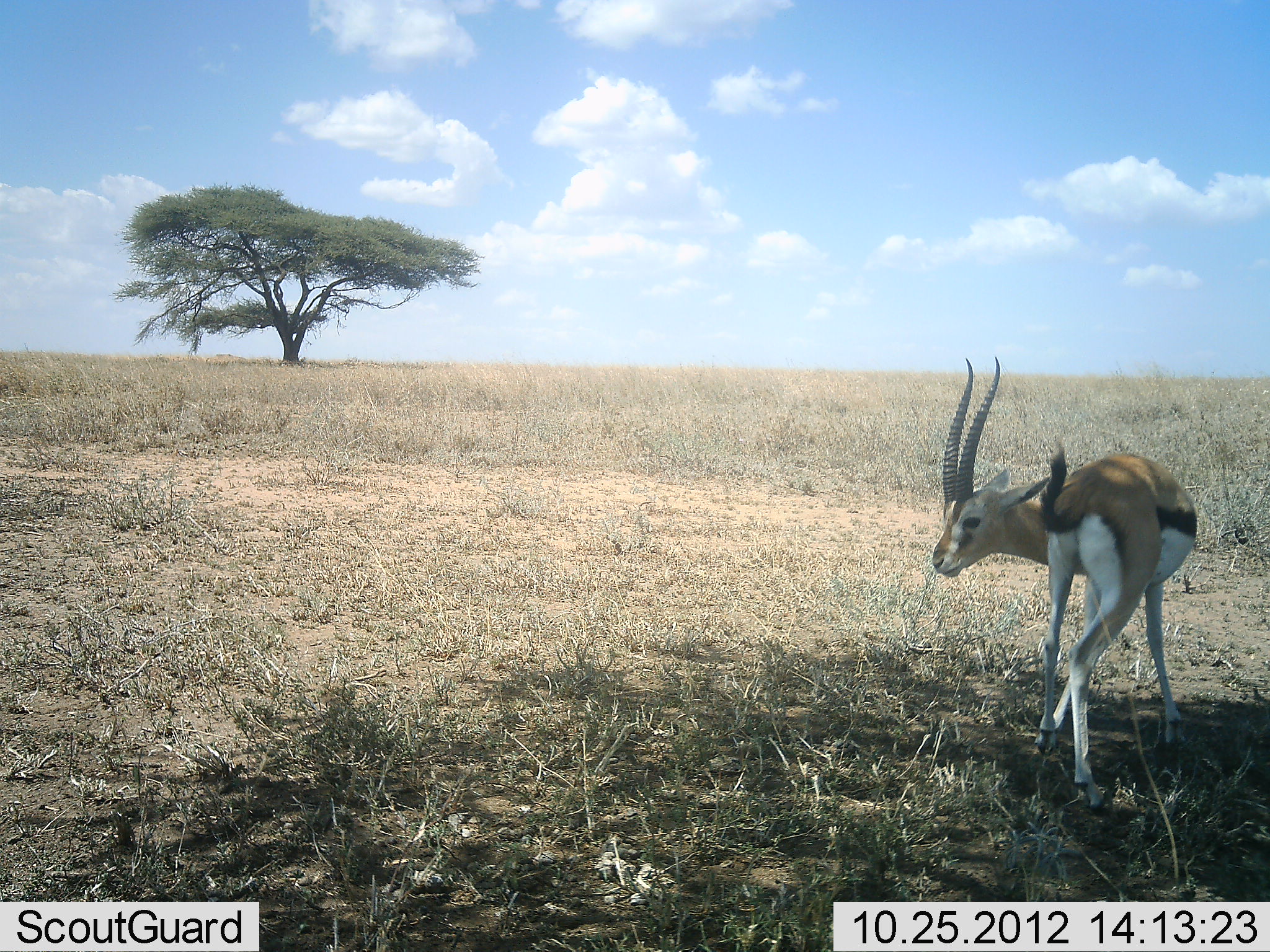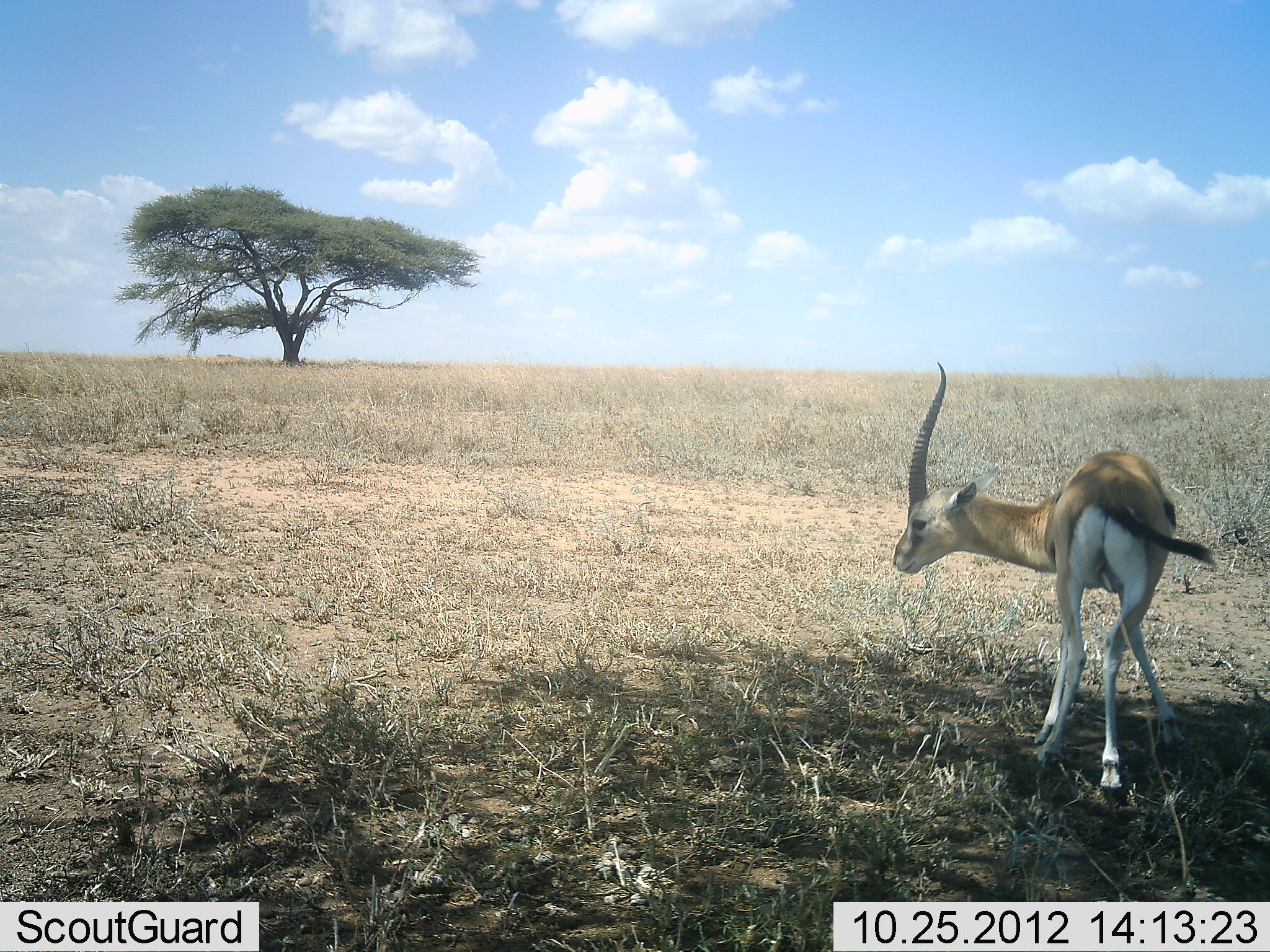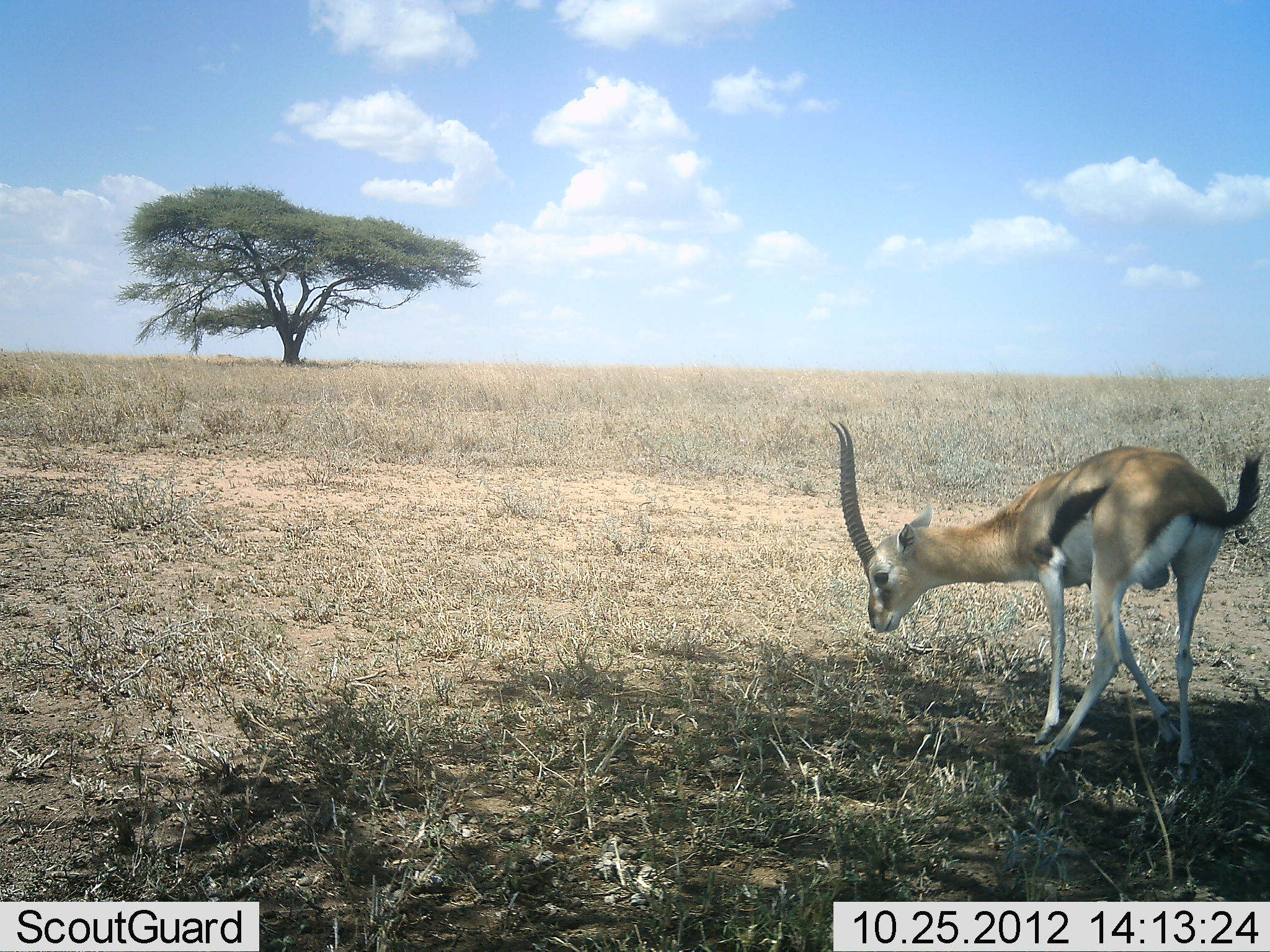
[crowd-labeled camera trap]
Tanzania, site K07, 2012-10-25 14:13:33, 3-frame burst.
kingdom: Animalia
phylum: Chordata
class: Mammalia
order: Artiodactyla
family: Bovidae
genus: Eudorcas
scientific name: Eudorcas thomsonii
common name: thomson's gazelle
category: gazellethomsons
Gazellethomsons (thomson's gazelle) (Eudorcas thomsonii), count 1. Behavior (volunteer vote fractions): standing 50%, resting 10%, moving 30%, interacting 0%. Young present (vote fraction): 0%. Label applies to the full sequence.